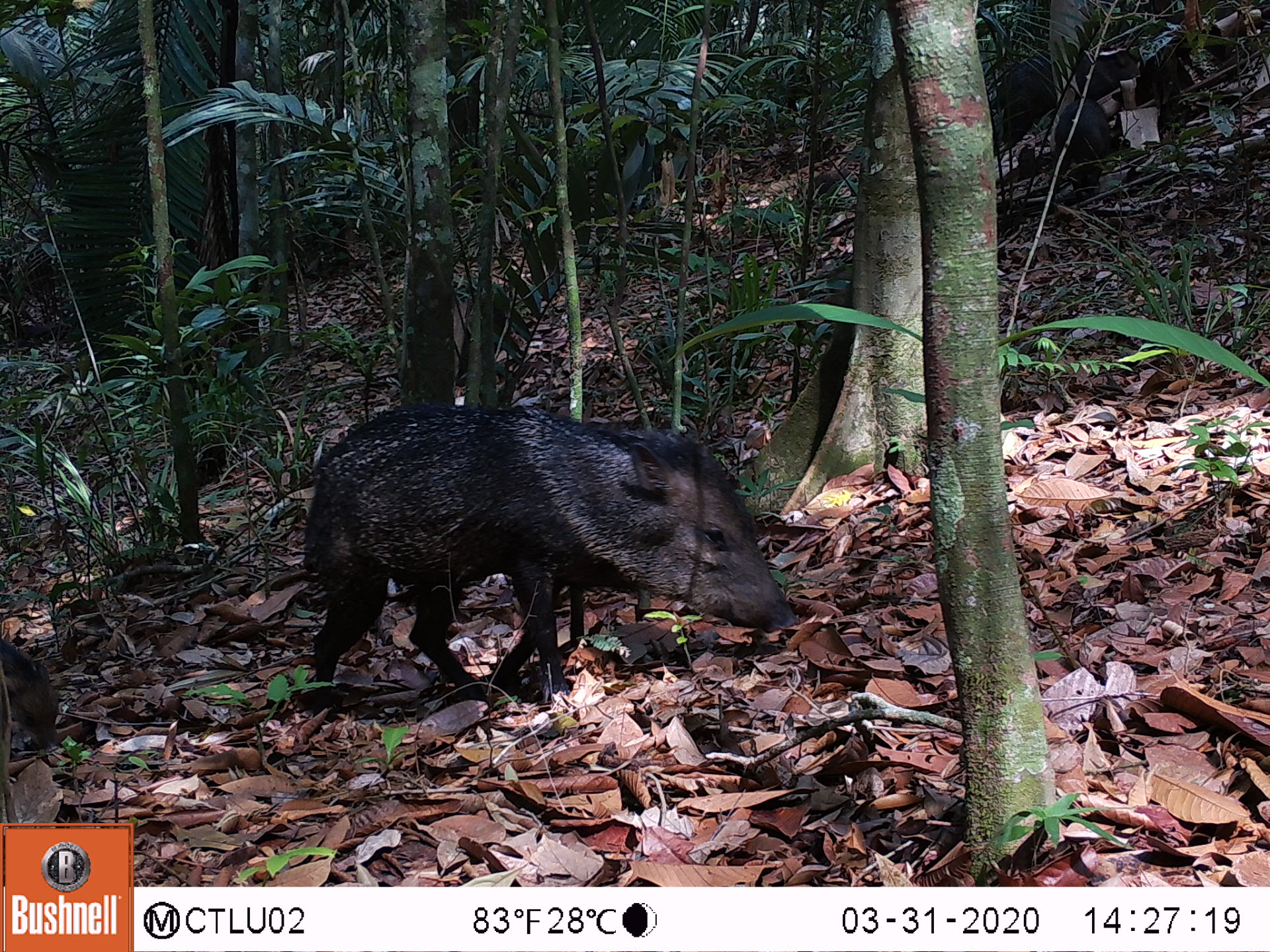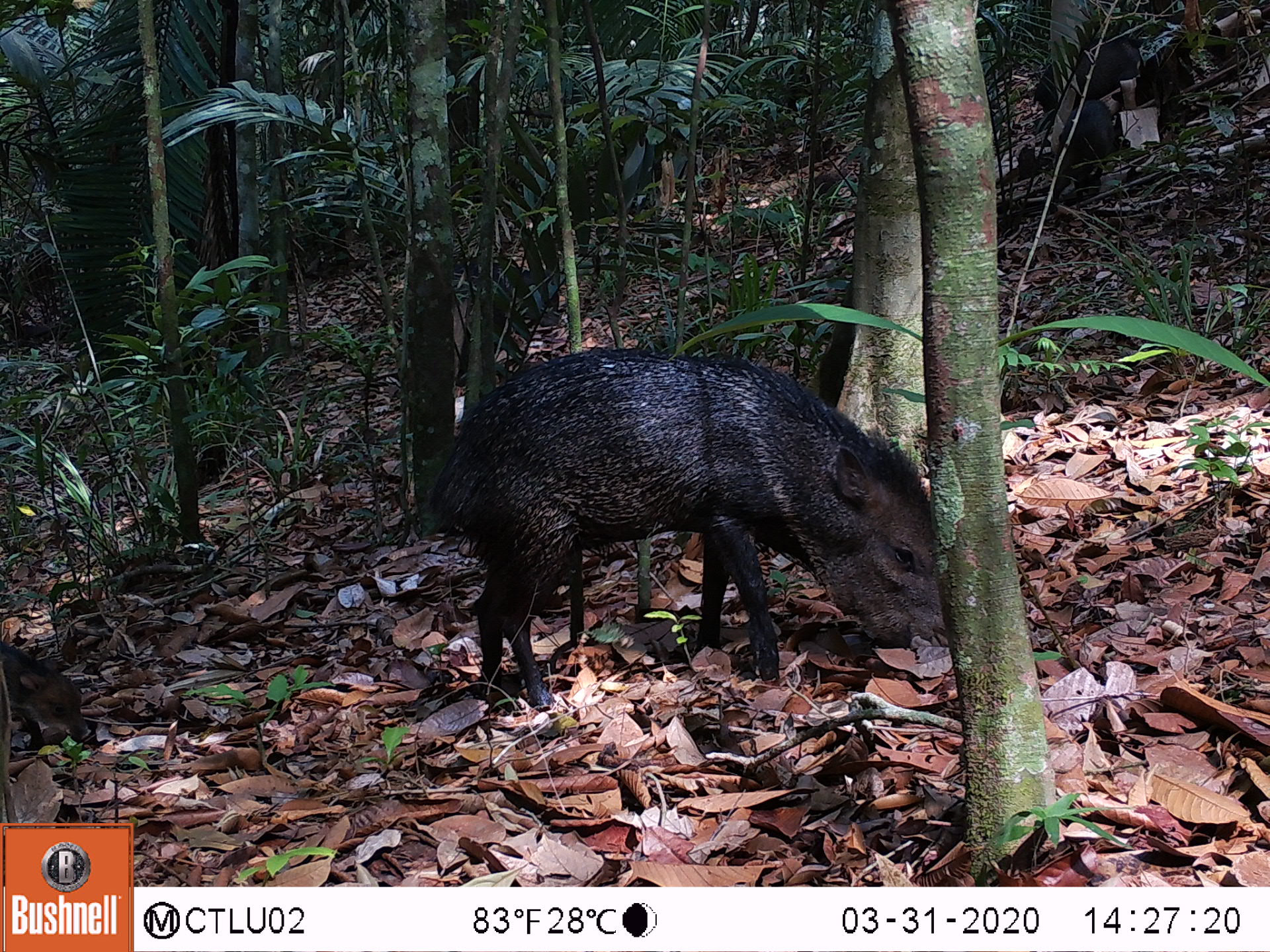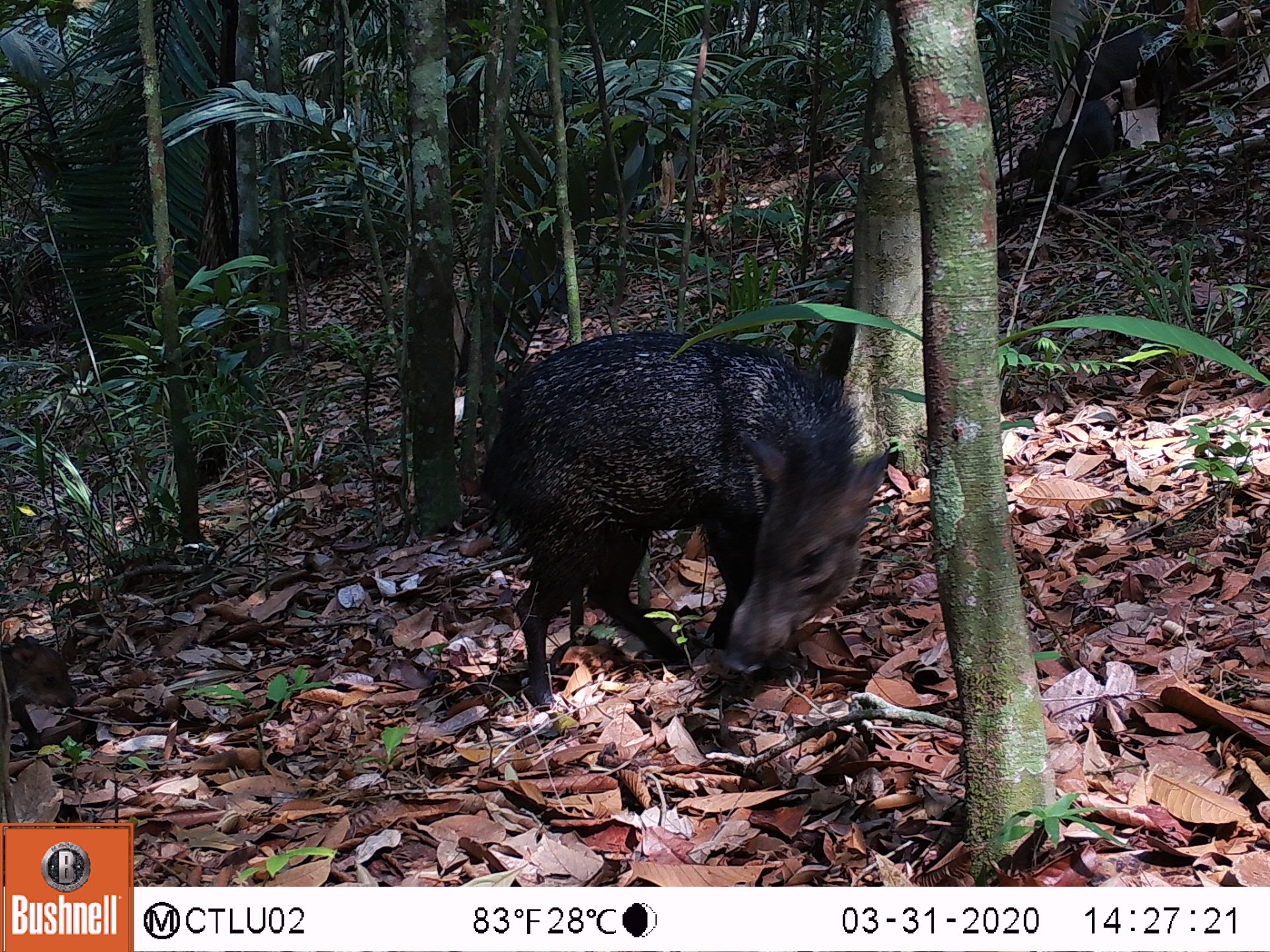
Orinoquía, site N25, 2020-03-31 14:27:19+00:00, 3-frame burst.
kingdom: Animalia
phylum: Chordata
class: Mammalia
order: Artiodactyla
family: Tayassuidae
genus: Pecari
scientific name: Pecari tajacu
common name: collared peccary